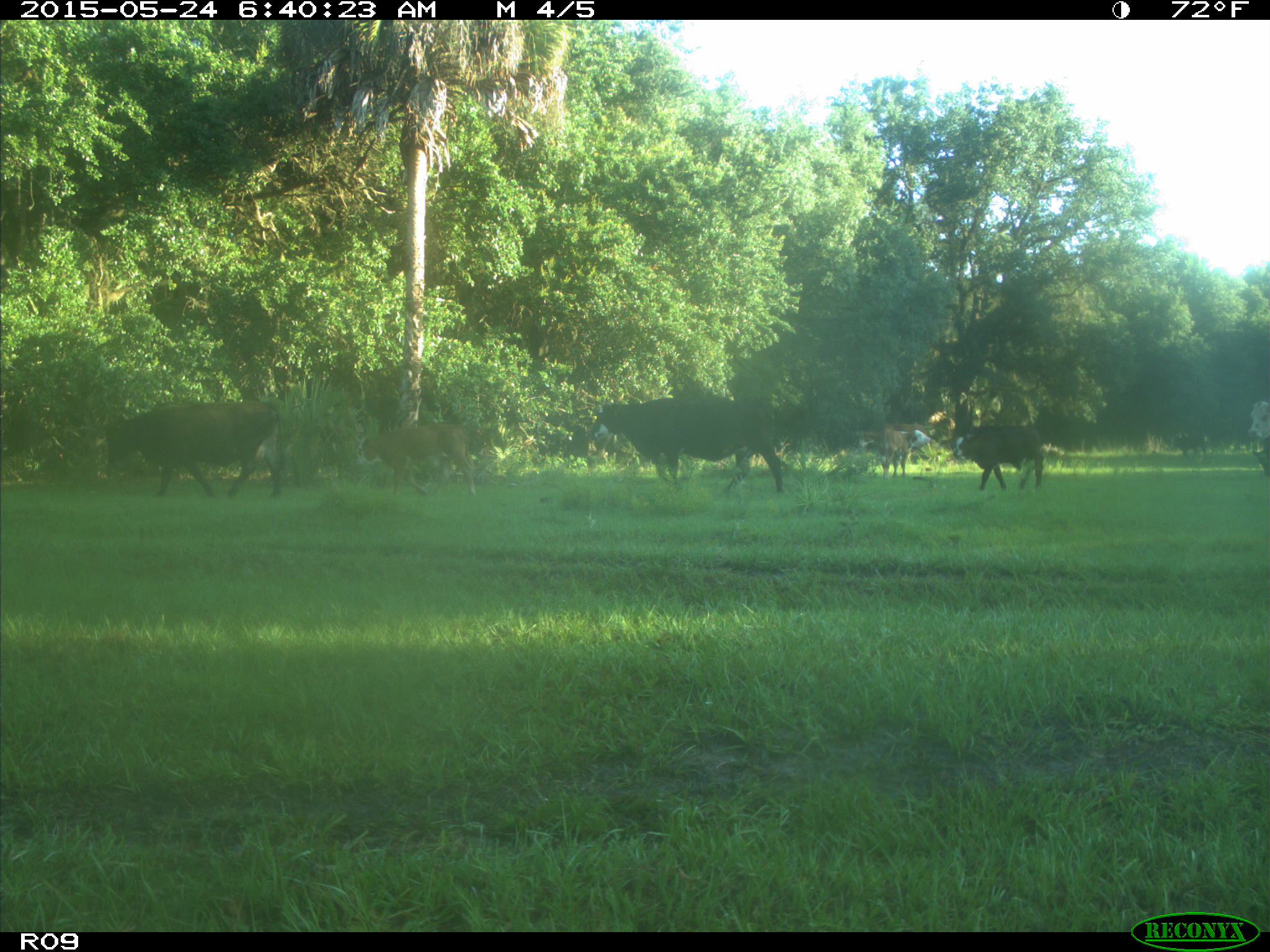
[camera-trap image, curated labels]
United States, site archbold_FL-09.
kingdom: Animalia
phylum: Chordata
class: Mammalia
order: Artiodactyla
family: Bovidae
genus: Bos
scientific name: Bos taurus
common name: domestic cow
Bos taurus (domestic cow).